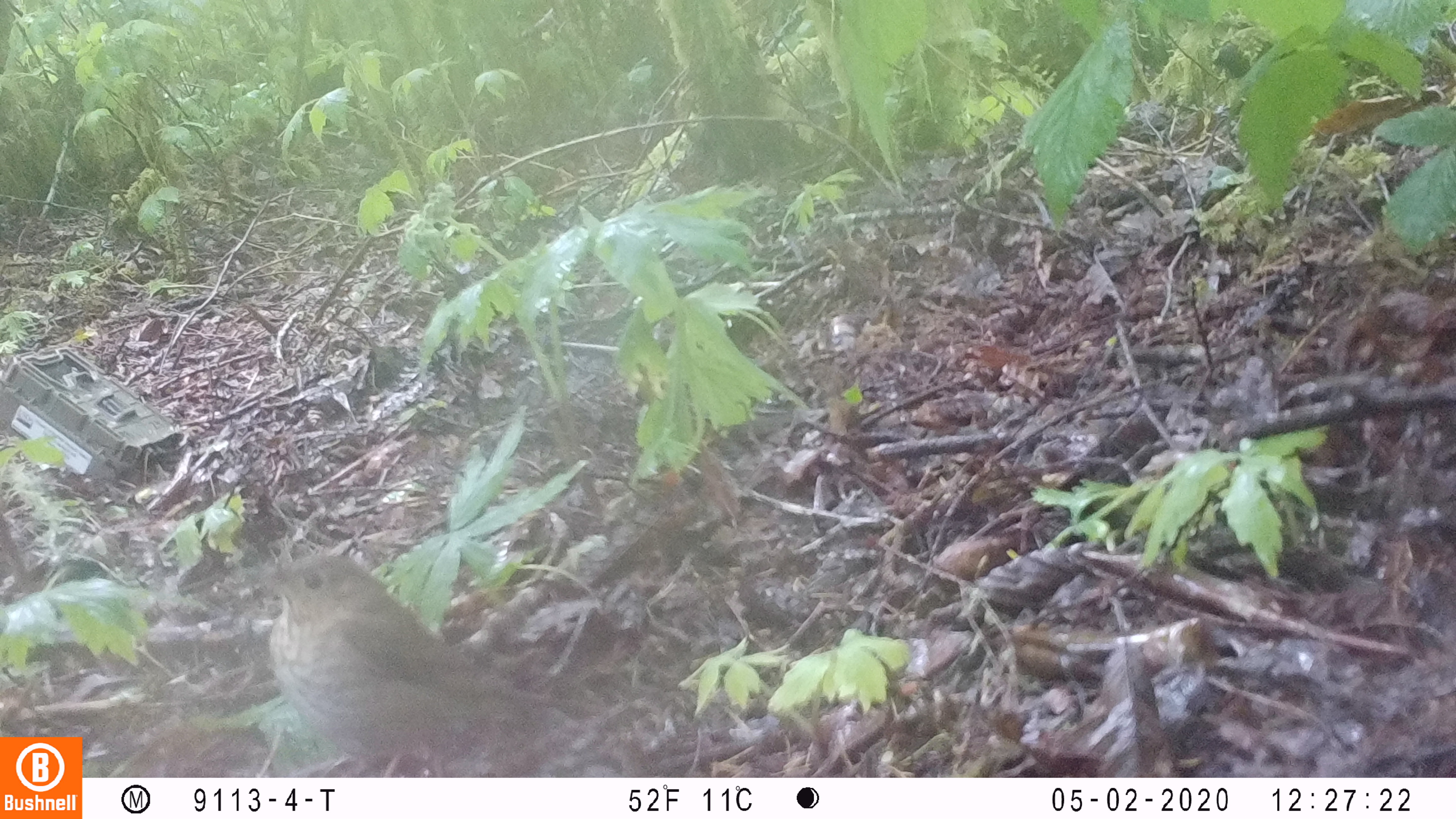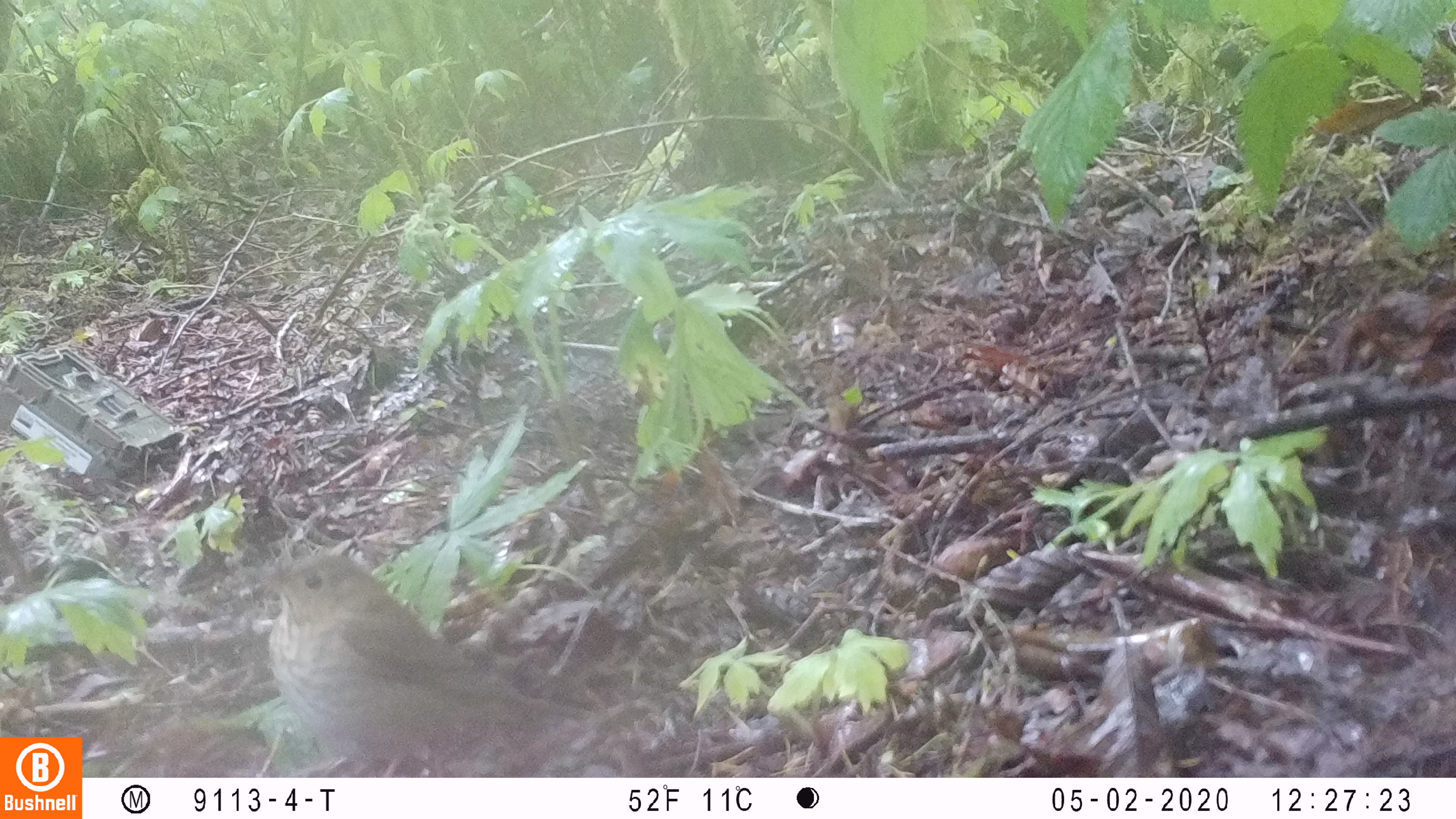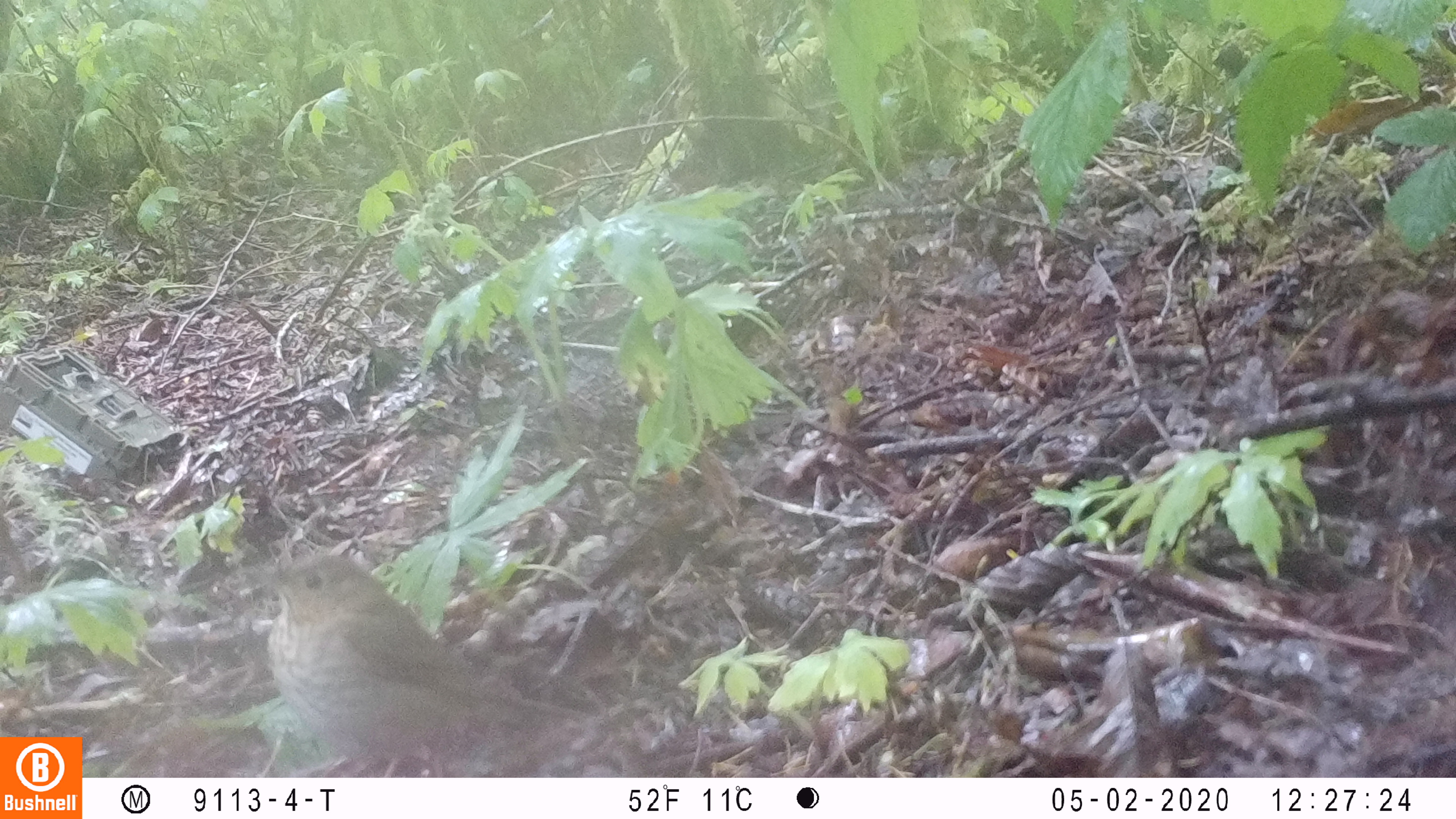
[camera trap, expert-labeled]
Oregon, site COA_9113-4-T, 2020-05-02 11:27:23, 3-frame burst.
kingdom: Animalia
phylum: Chordata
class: Aves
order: Passeriformes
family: Turdidae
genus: Catharus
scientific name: Catharus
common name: brown thrushes and nightingale-thrushes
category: catharus species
Catharus species (brown thrushes and nightingale-thrushes) (Catharus).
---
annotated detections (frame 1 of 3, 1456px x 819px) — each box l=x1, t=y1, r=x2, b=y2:
catharus species: l=247, t=546, r=566, b=776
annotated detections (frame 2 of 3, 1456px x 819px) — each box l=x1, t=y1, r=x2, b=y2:
catharus species: l=251, t=555, r=562, b=767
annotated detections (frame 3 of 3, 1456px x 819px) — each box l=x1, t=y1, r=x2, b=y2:
catharus species: l=257, t=554, r=556, b=773